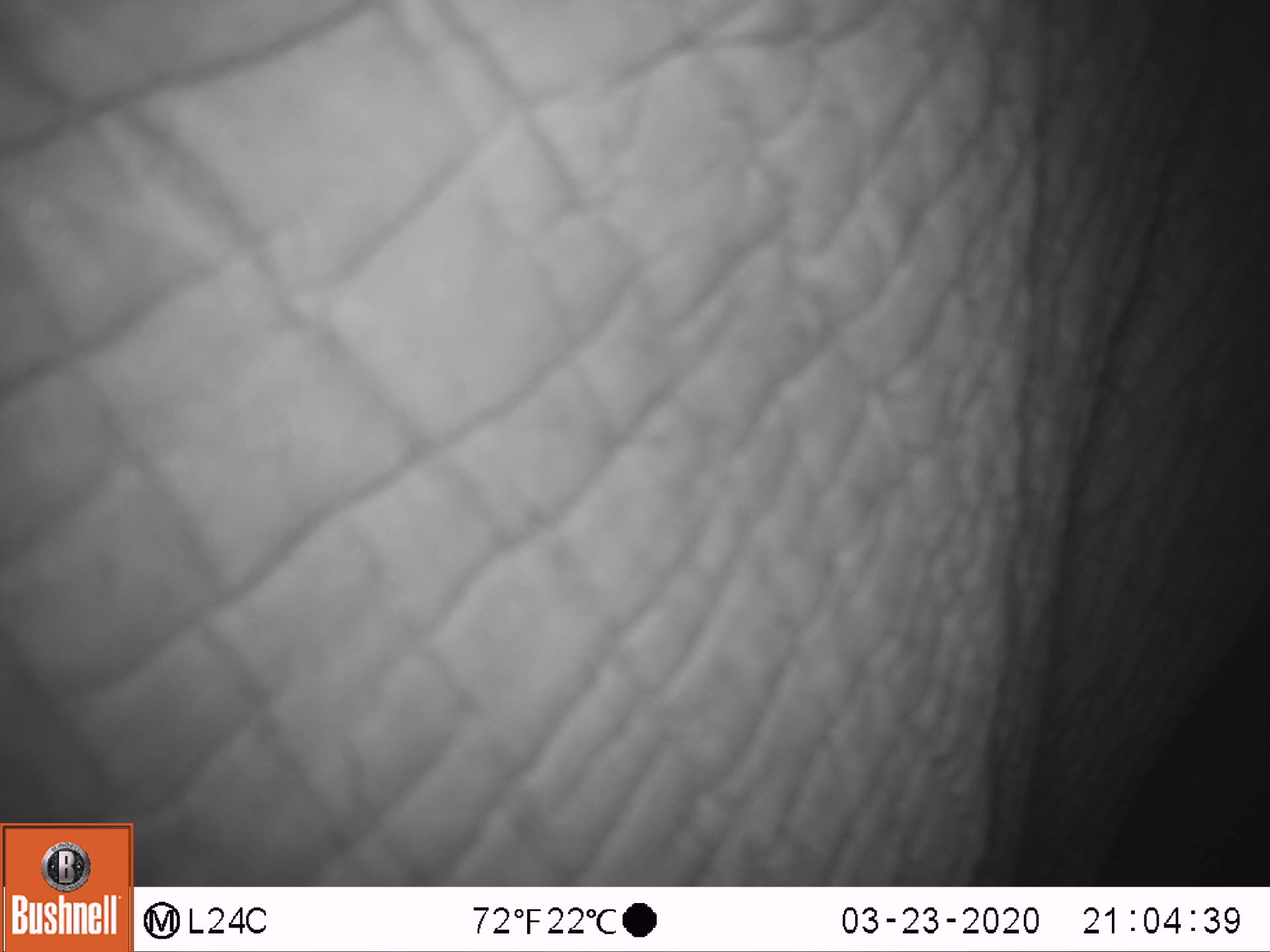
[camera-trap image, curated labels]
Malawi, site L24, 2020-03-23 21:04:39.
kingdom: Animalia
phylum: Chordata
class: Mammalia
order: Proboscidea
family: Elephantidae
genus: Loxodonta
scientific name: Loxodonta africana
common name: african savanna elephant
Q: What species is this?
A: African savanna elephant (Loxodonta africana).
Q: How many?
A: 1.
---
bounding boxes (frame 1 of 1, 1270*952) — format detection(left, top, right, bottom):
african savanna elephant: detection(143, 0, 1262, 880)